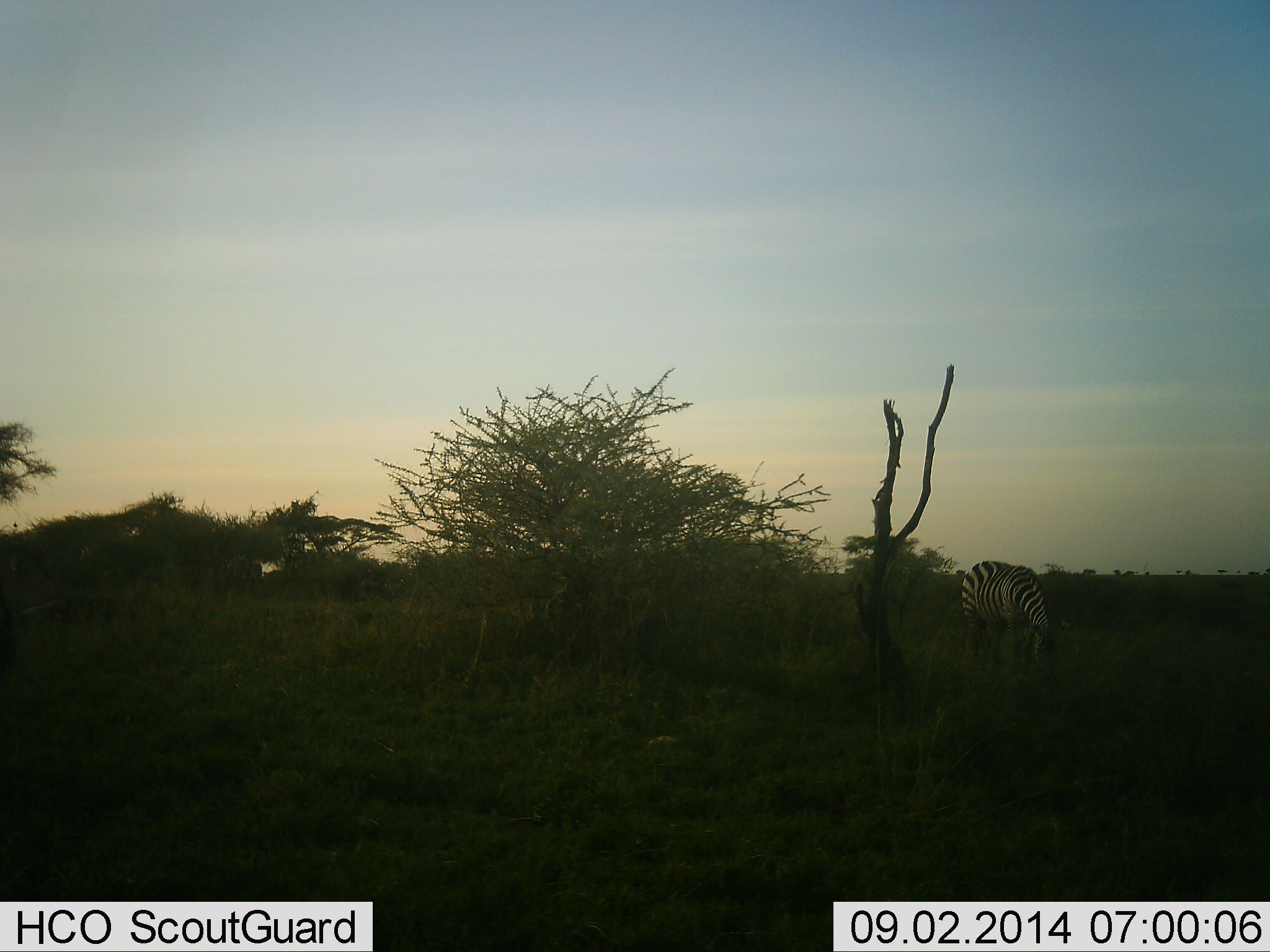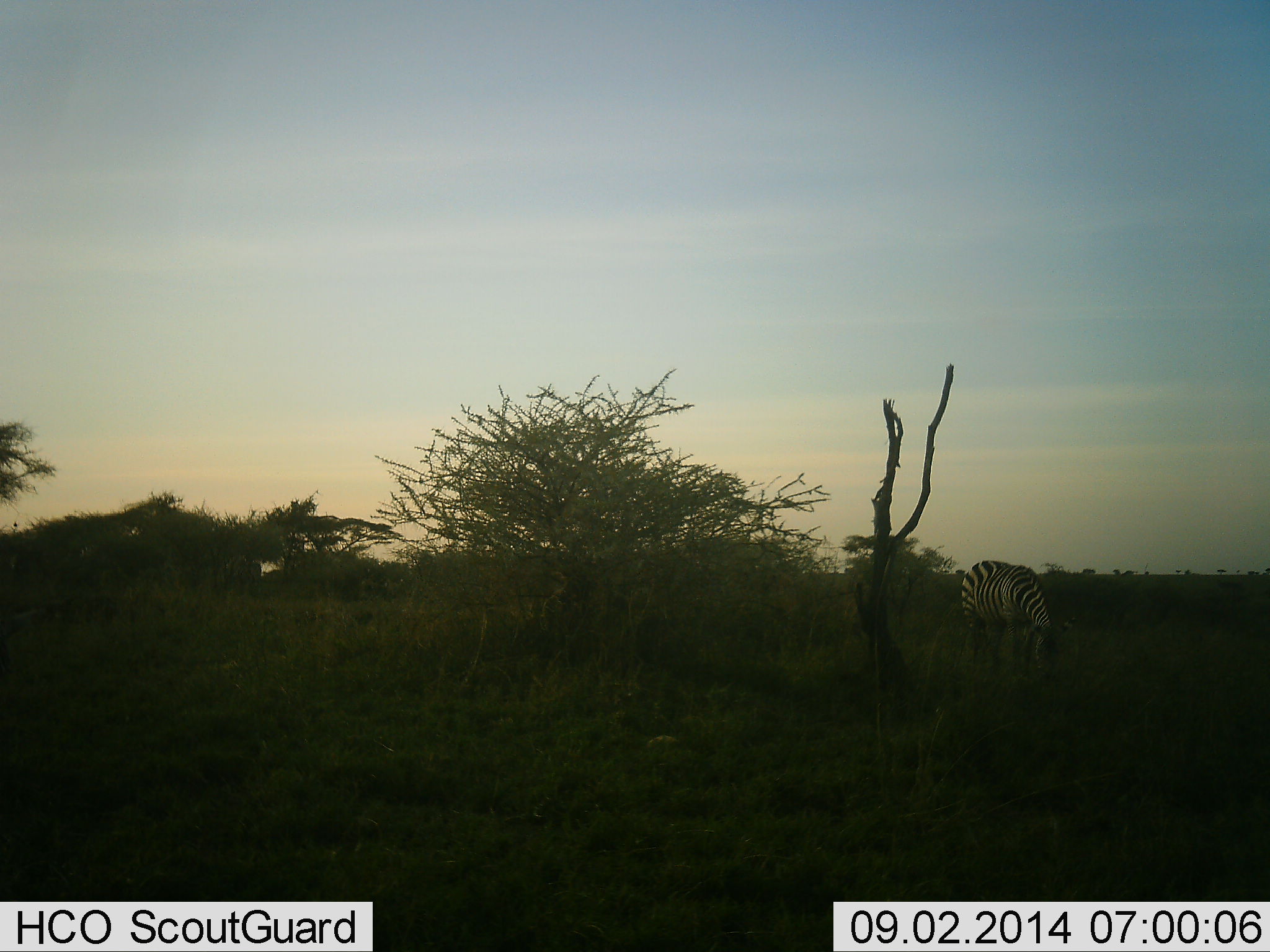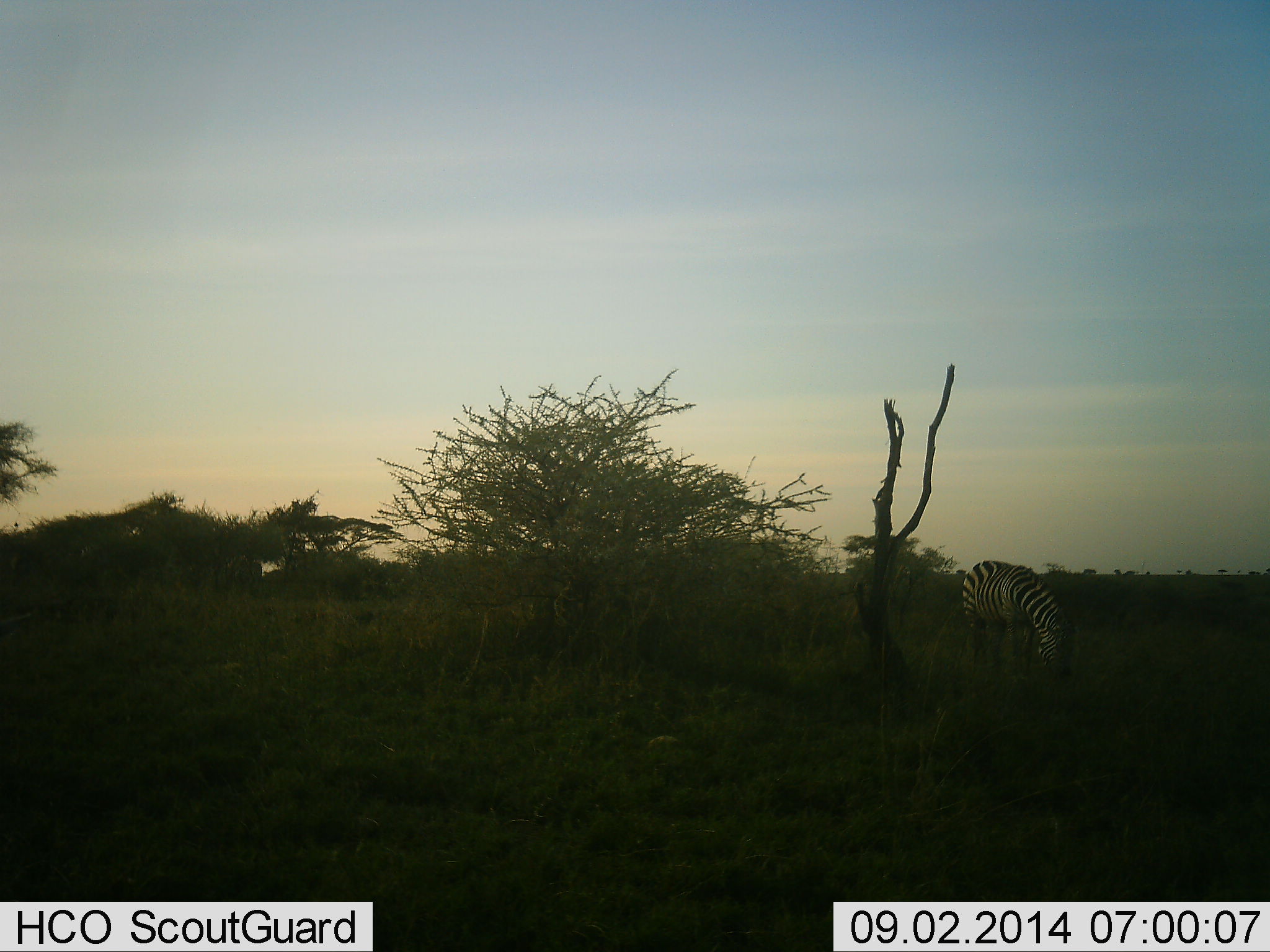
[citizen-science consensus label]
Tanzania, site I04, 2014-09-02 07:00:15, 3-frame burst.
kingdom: Animalia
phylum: Chordata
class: Mammalia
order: Perissodactyla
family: Equidae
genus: Equus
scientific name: Equus quagga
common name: plains zebra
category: zebra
Zebra (plains zebra) (Equus quagga), count 1. Behavior (volunteer vote fractions): standing 20%, resting 0%, moving 0%, interacting 0%. Young present (vote fraction): 0%. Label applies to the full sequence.